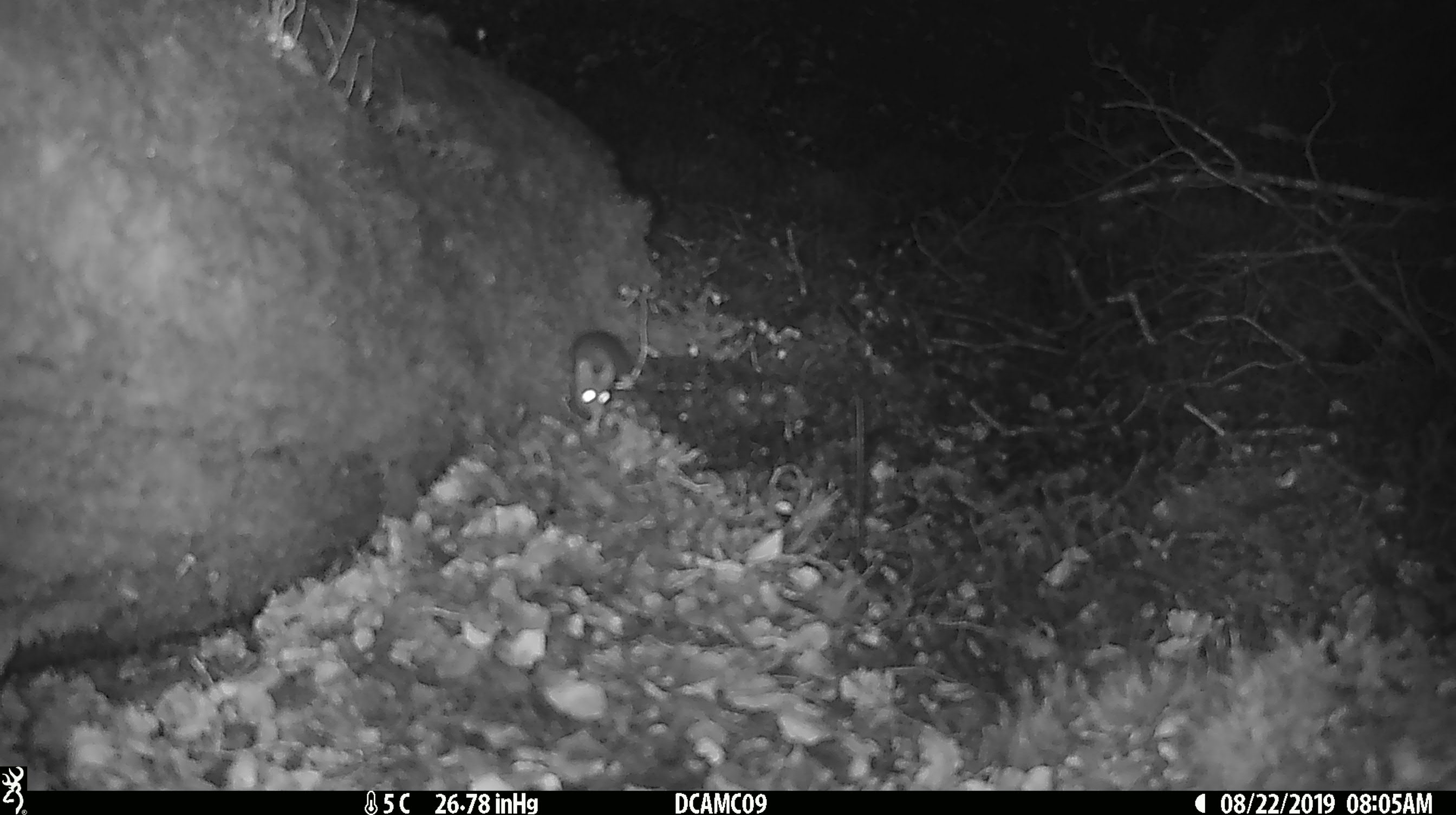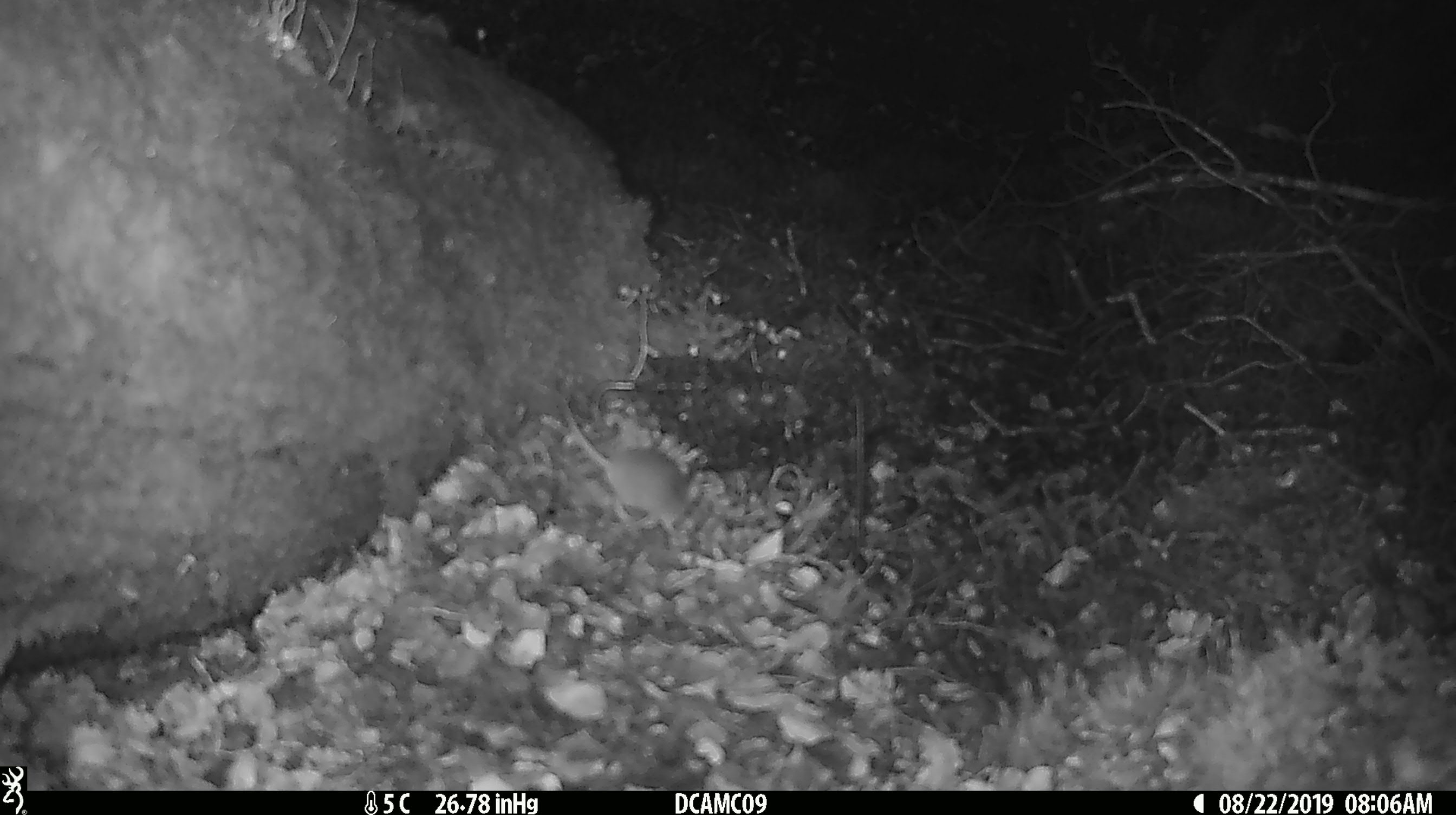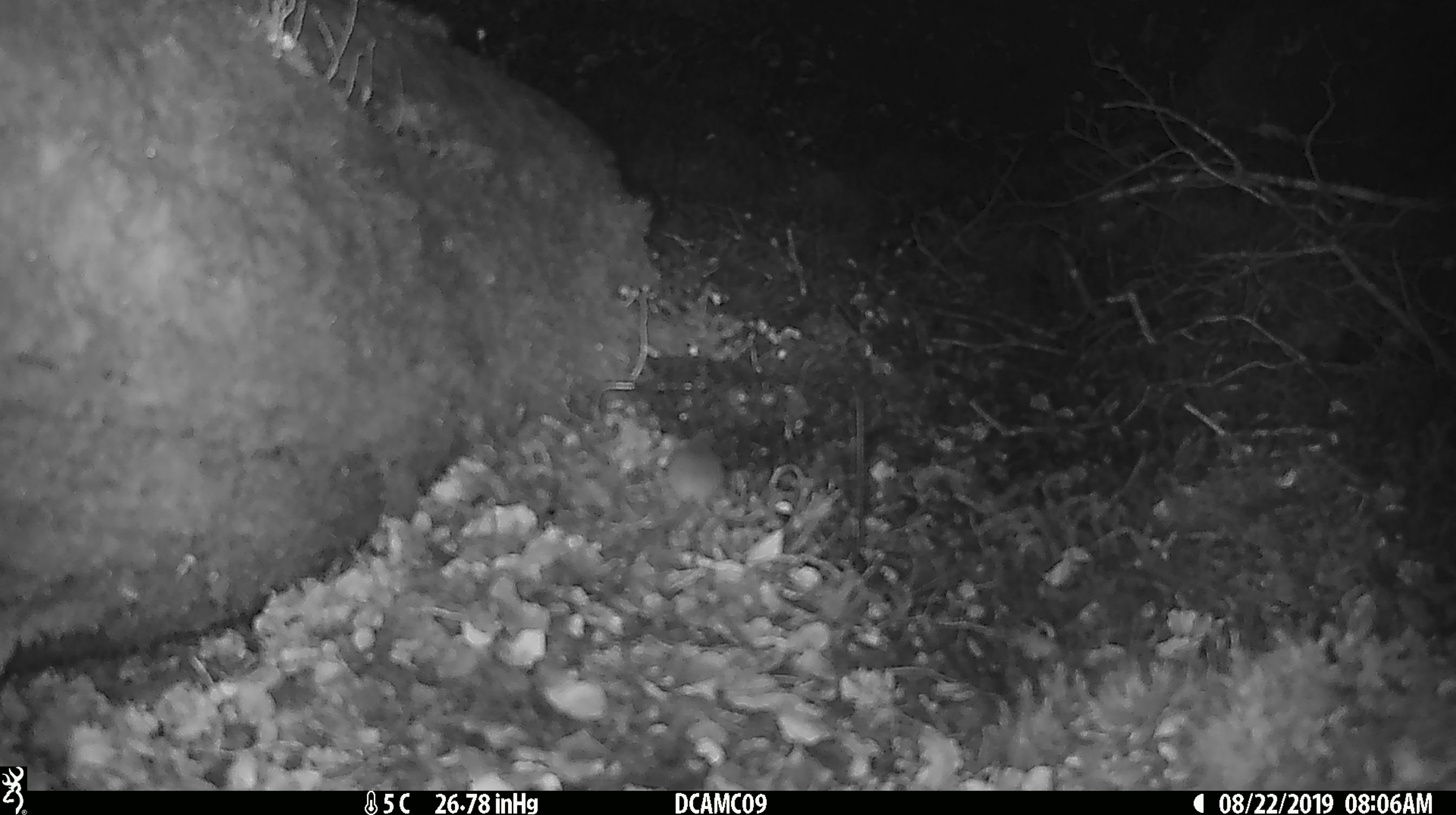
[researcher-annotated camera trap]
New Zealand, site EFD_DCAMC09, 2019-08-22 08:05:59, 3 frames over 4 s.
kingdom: Animalia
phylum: Chordata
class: Mammalia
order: Rodentia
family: Muridae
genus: Mus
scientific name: Mus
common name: mouse